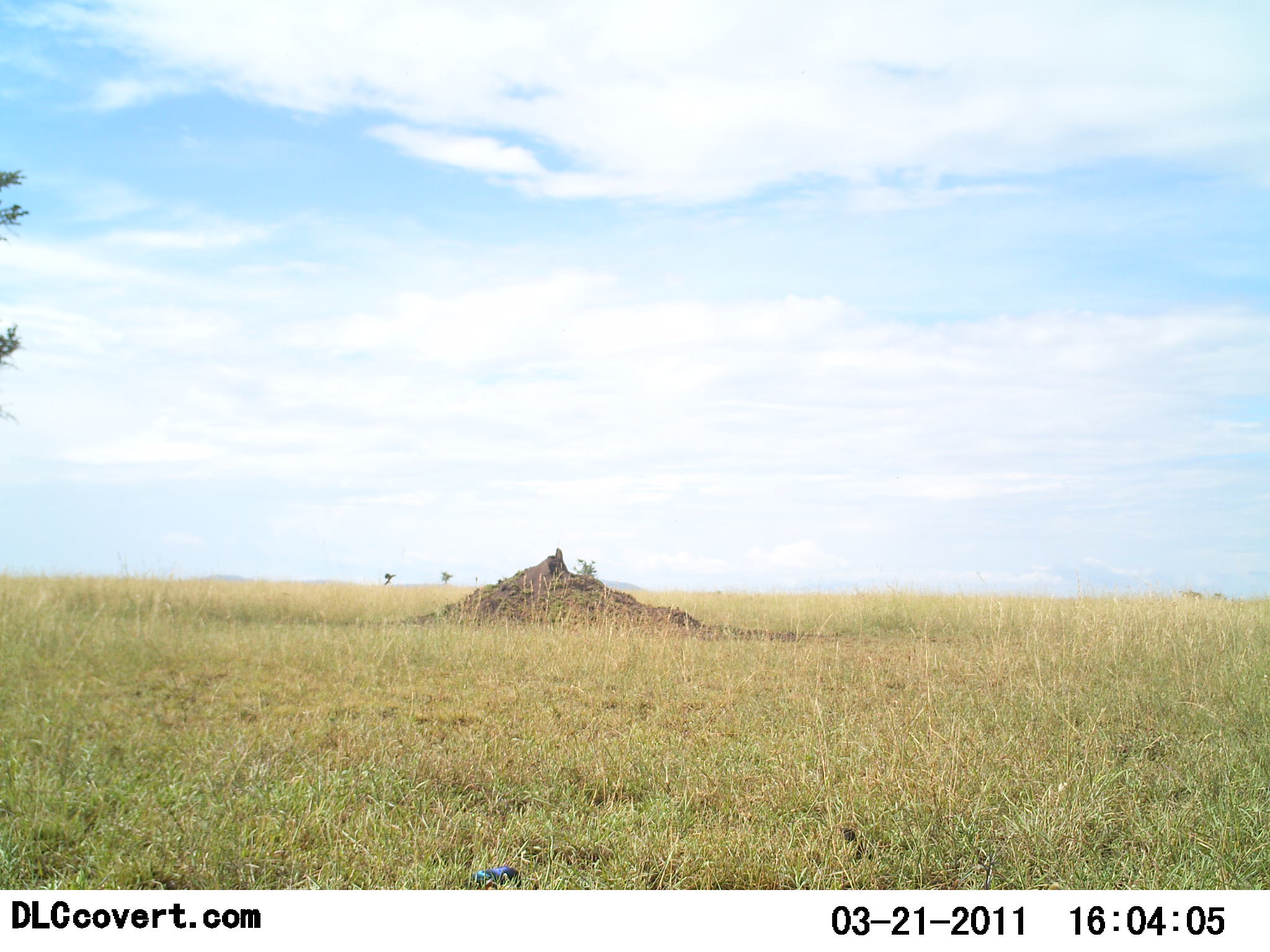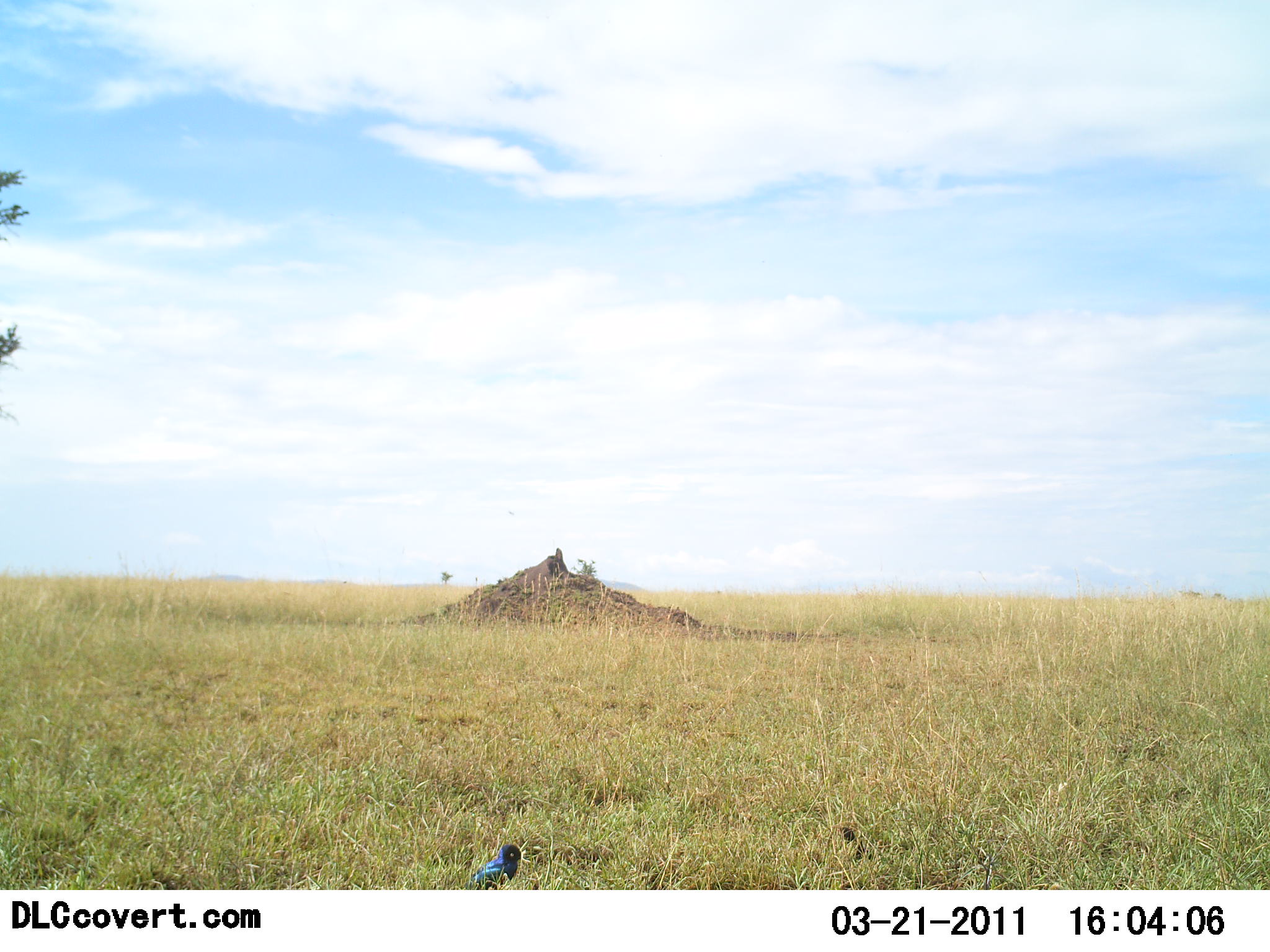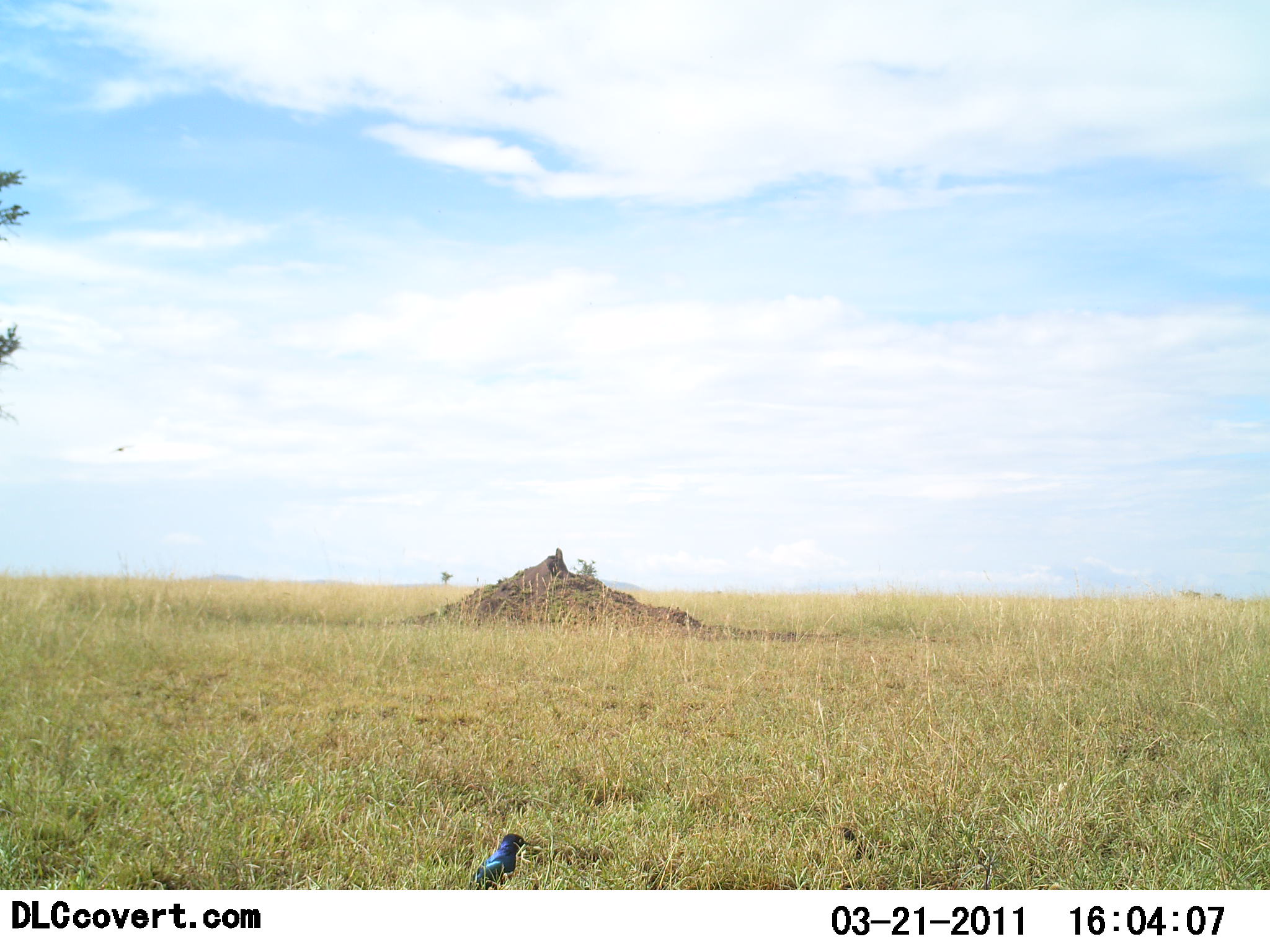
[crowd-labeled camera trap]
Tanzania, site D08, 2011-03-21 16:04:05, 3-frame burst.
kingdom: Animalia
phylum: Chordata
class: Aves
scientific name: Aves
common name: bird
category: otherbird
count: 1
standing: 42%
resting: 0%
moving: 42%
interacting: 0%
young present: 0%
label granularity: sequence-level